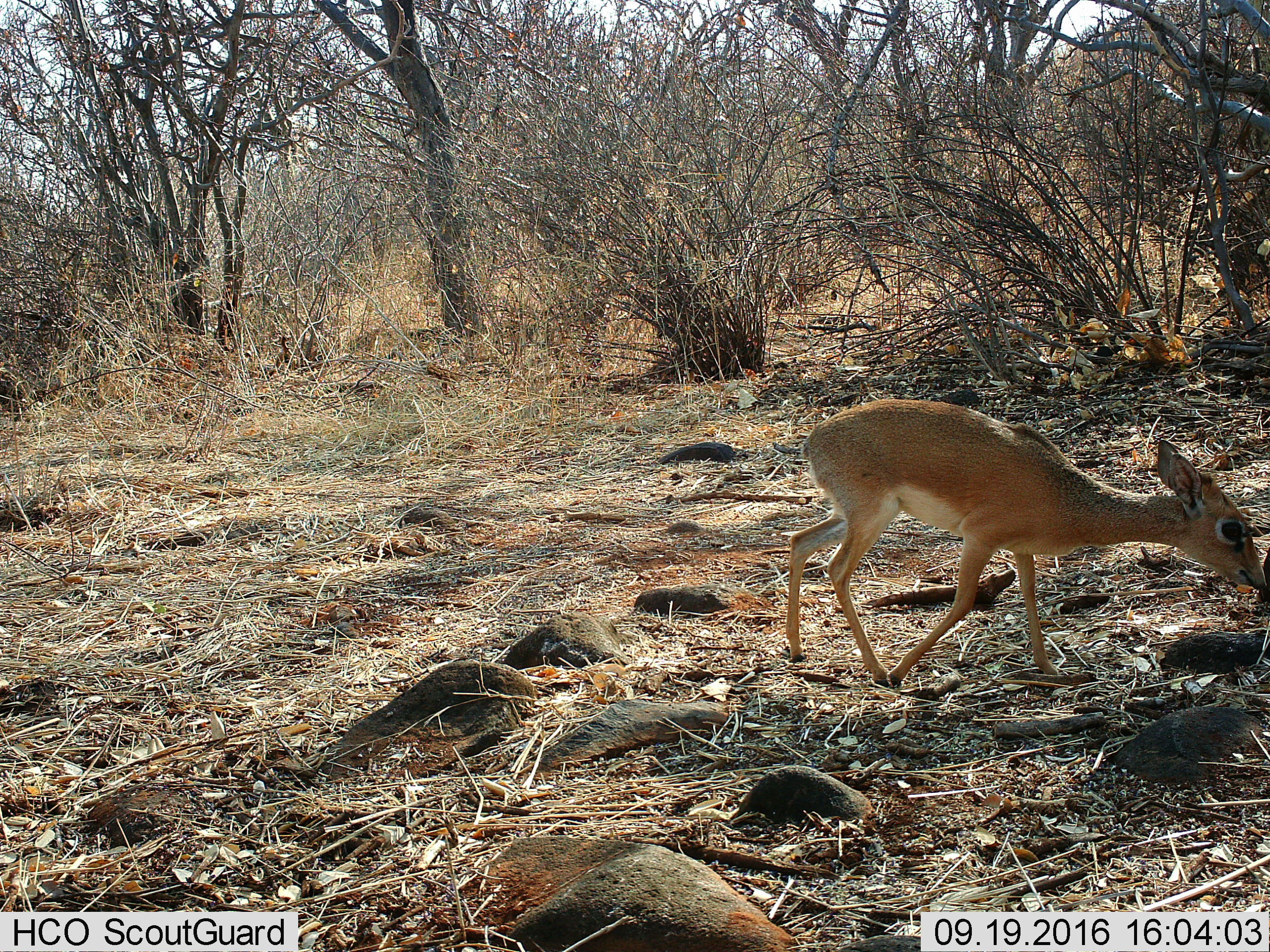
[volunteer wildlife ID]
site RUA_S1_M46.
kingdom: Animalia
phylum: Chordata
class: Mammalia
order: Artiodactyla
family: Bovidae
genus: Madoqua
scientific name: Madoqua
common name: dik-dik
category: dikdik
Dikdik (dik-dik) (Madoqua), count 1. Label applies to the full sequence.